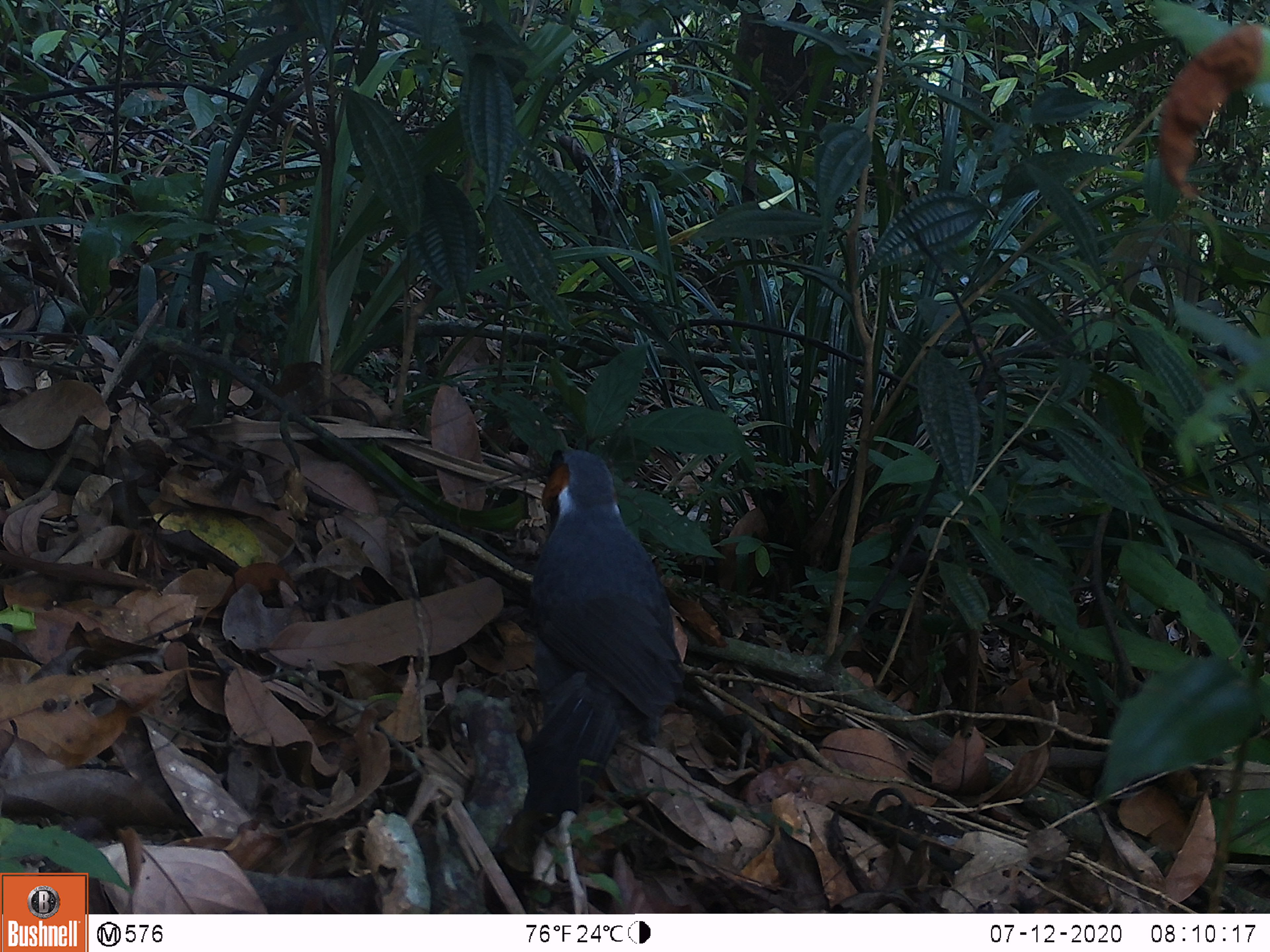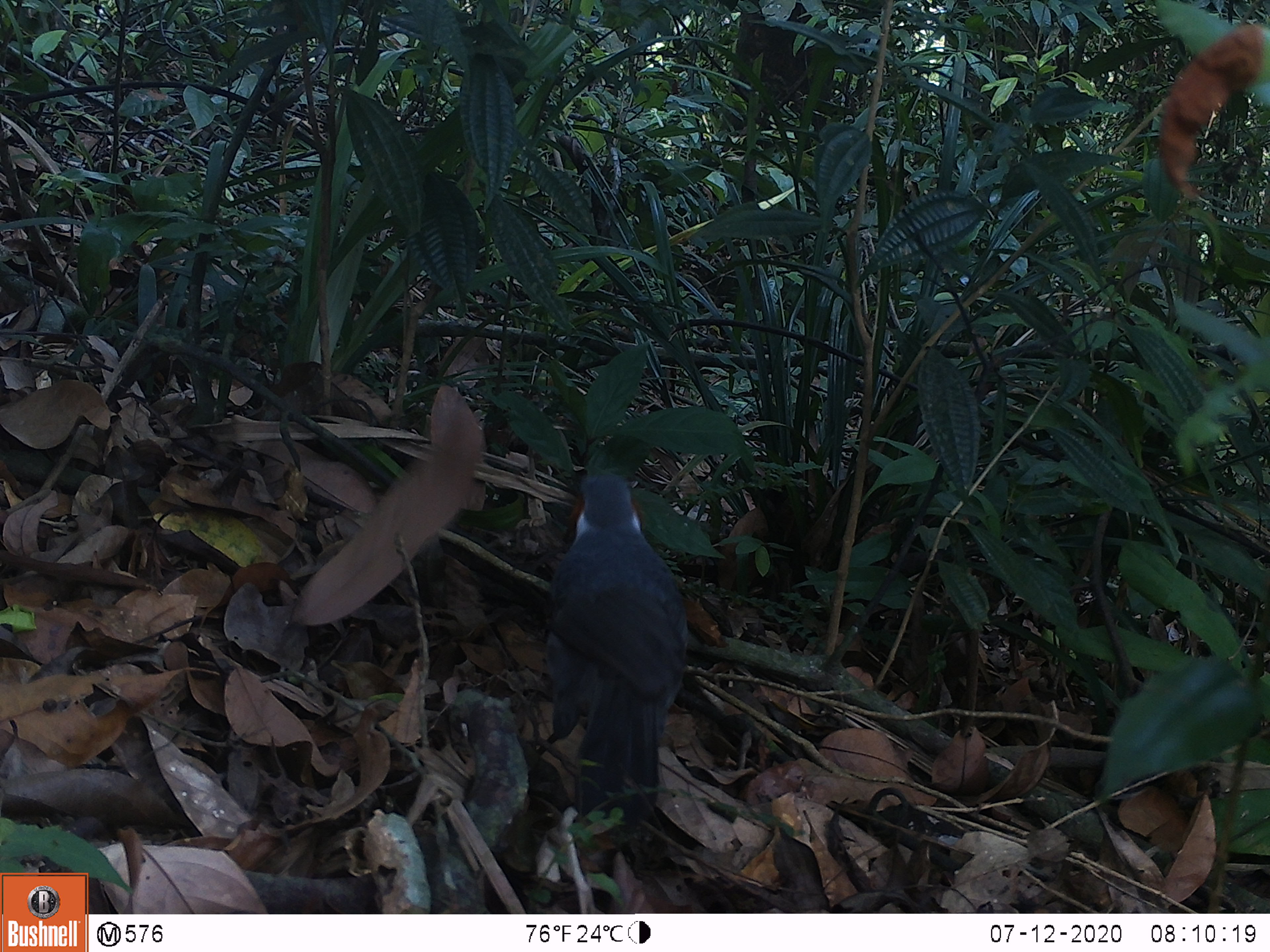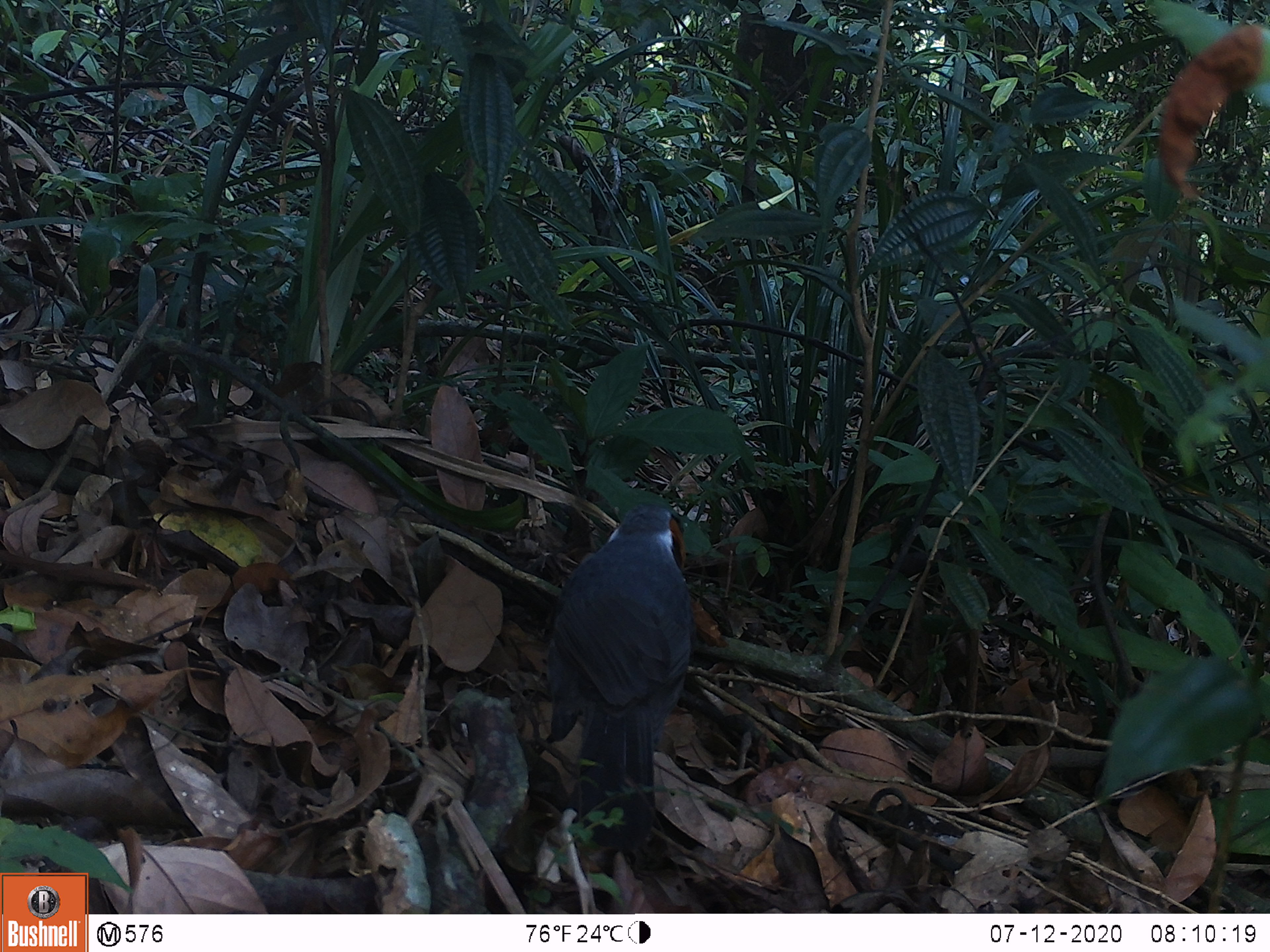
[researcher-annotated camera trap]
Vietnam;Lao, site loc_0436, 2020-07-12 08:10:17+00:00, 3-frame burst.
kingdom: Animalia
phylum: Chordata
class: Aves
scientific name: Aves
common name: bird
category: unidentified bird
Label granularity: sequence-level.